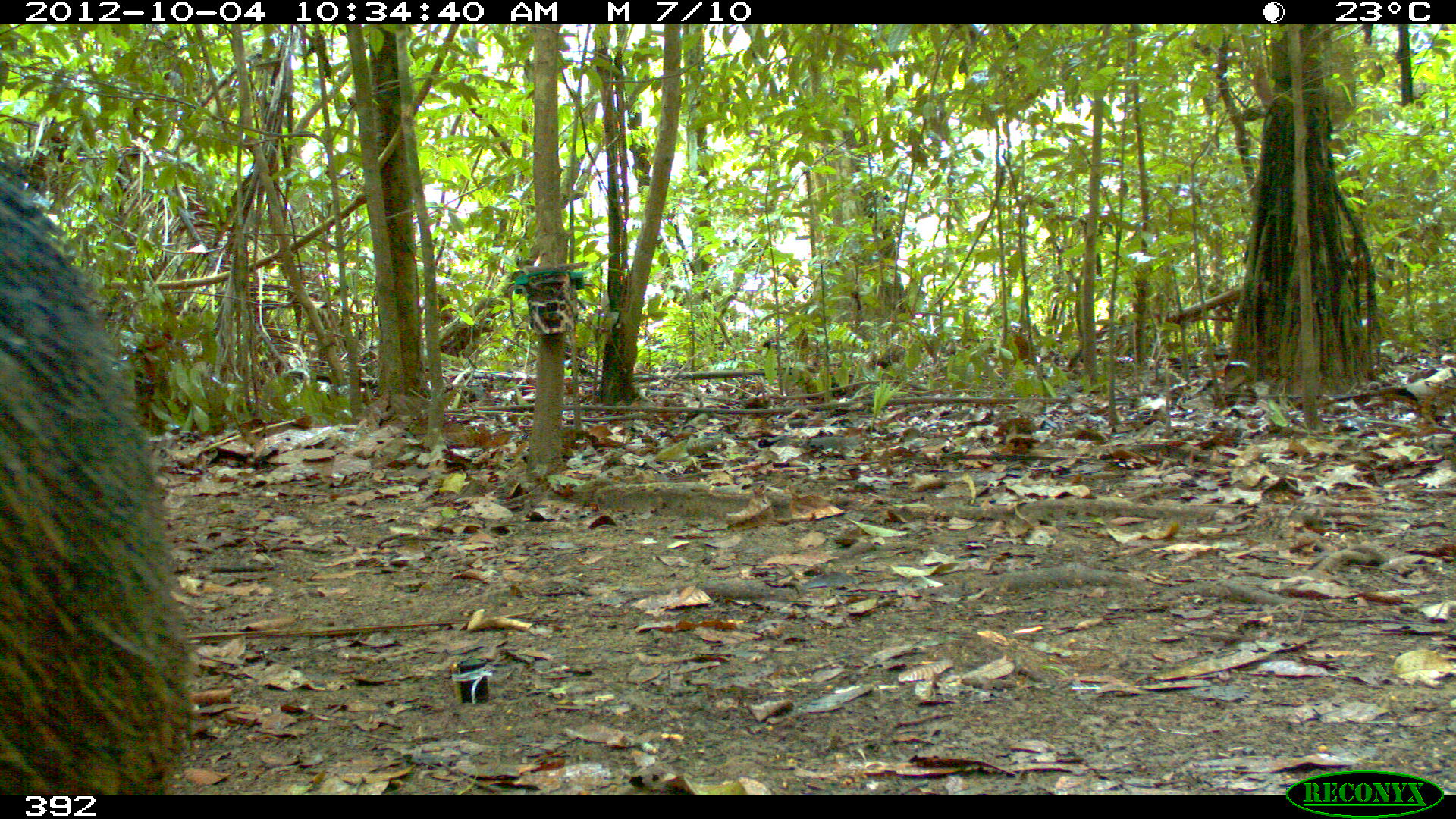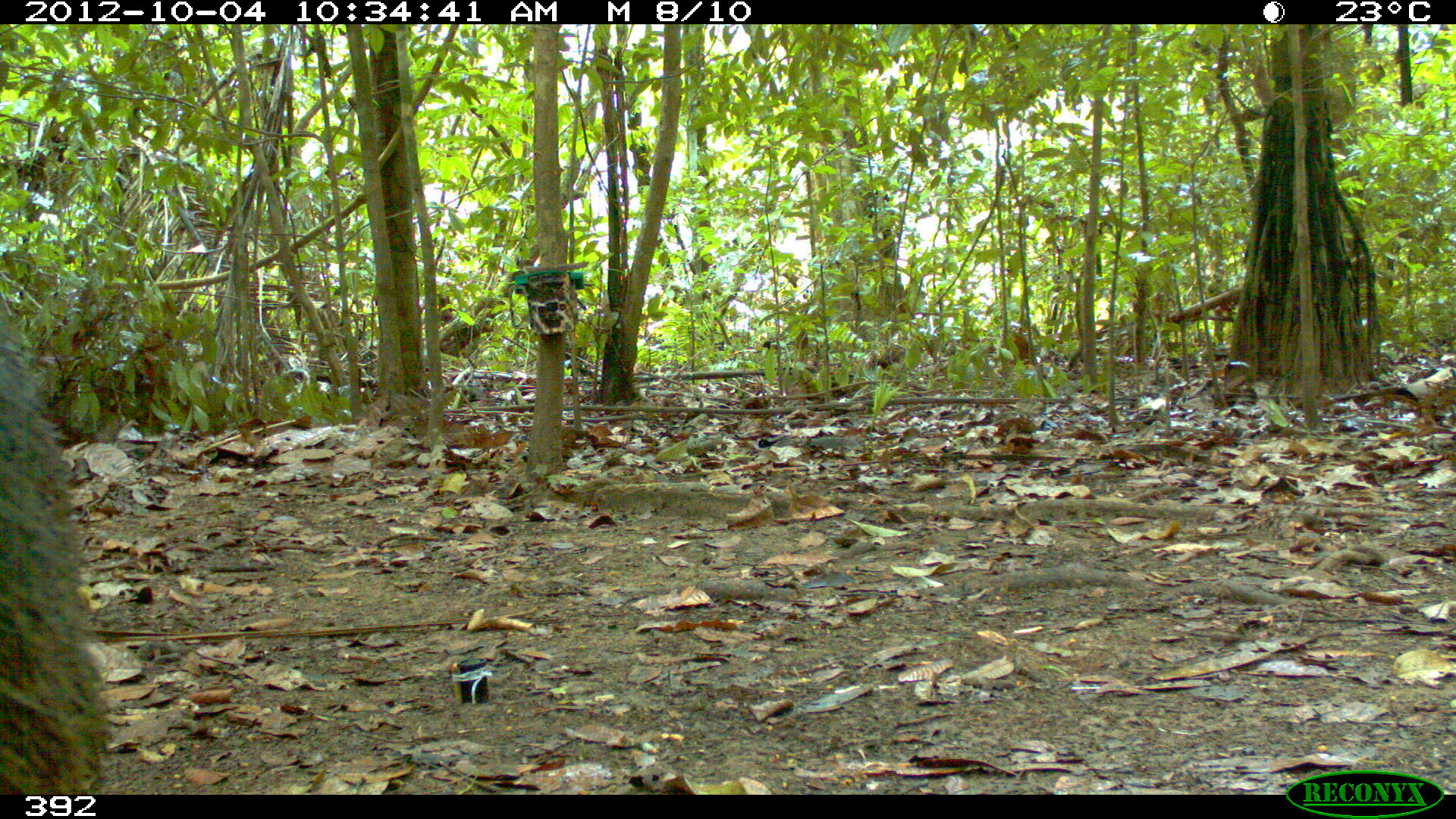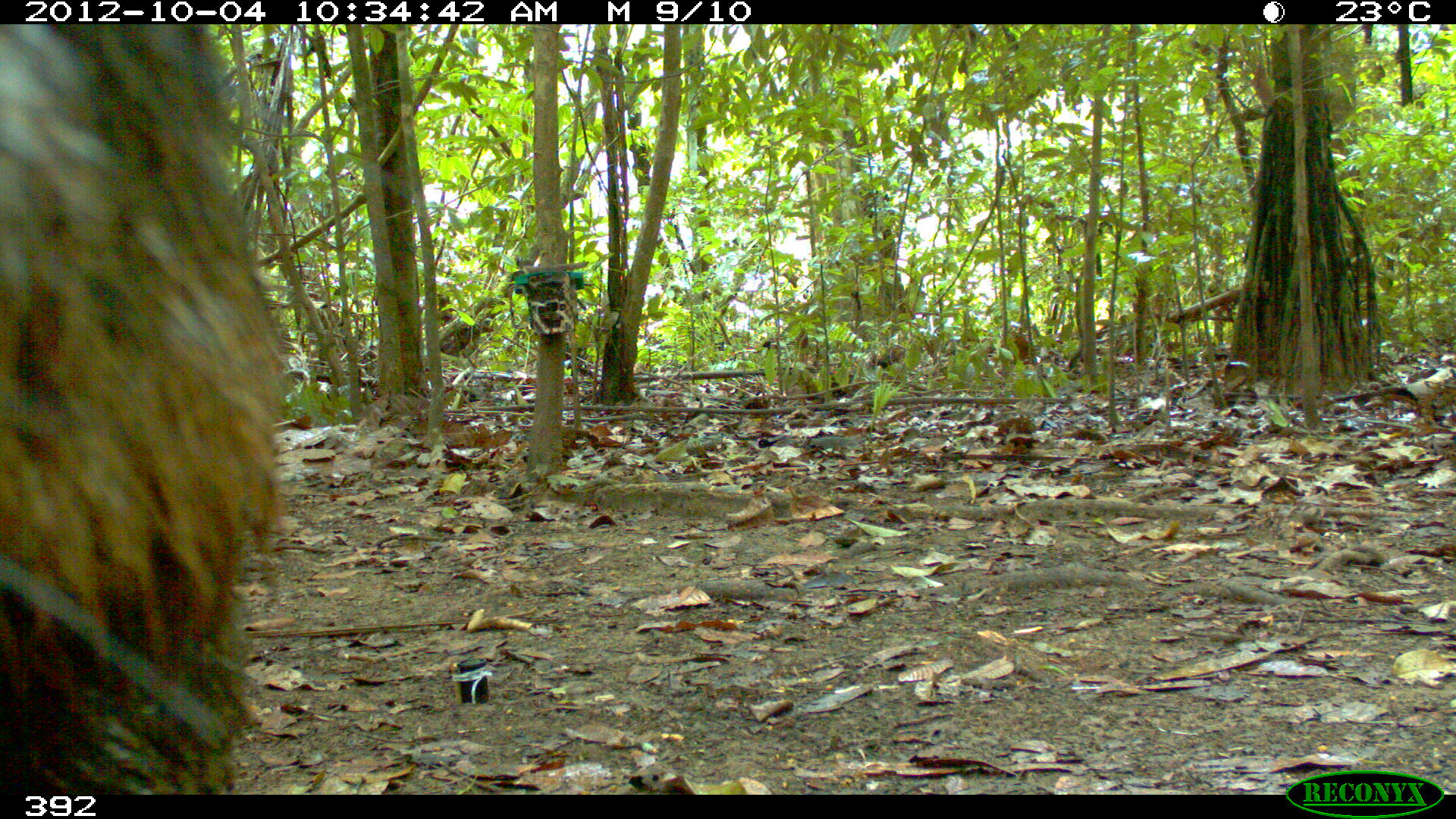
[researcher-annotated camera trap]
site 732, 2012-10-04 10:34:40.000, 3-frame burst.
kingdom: Animalia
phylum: Chordata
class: Mammalia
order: Artiodactyla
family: Tayassuidae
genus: Tayassu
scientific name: Tayassu pecari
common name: white-lipped peccary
Tayassu pecari (white-lipped peccary).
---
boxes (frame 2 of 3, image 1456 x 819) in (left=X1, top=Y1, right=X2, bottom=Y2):
tayassu pecari: (left=0, top=307, right=104, bottom=794)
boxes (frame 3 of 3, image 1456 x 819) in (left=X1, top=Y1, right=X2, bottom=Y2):
tayassu pecari: (left=0, top=24, right=291, bottom=794)